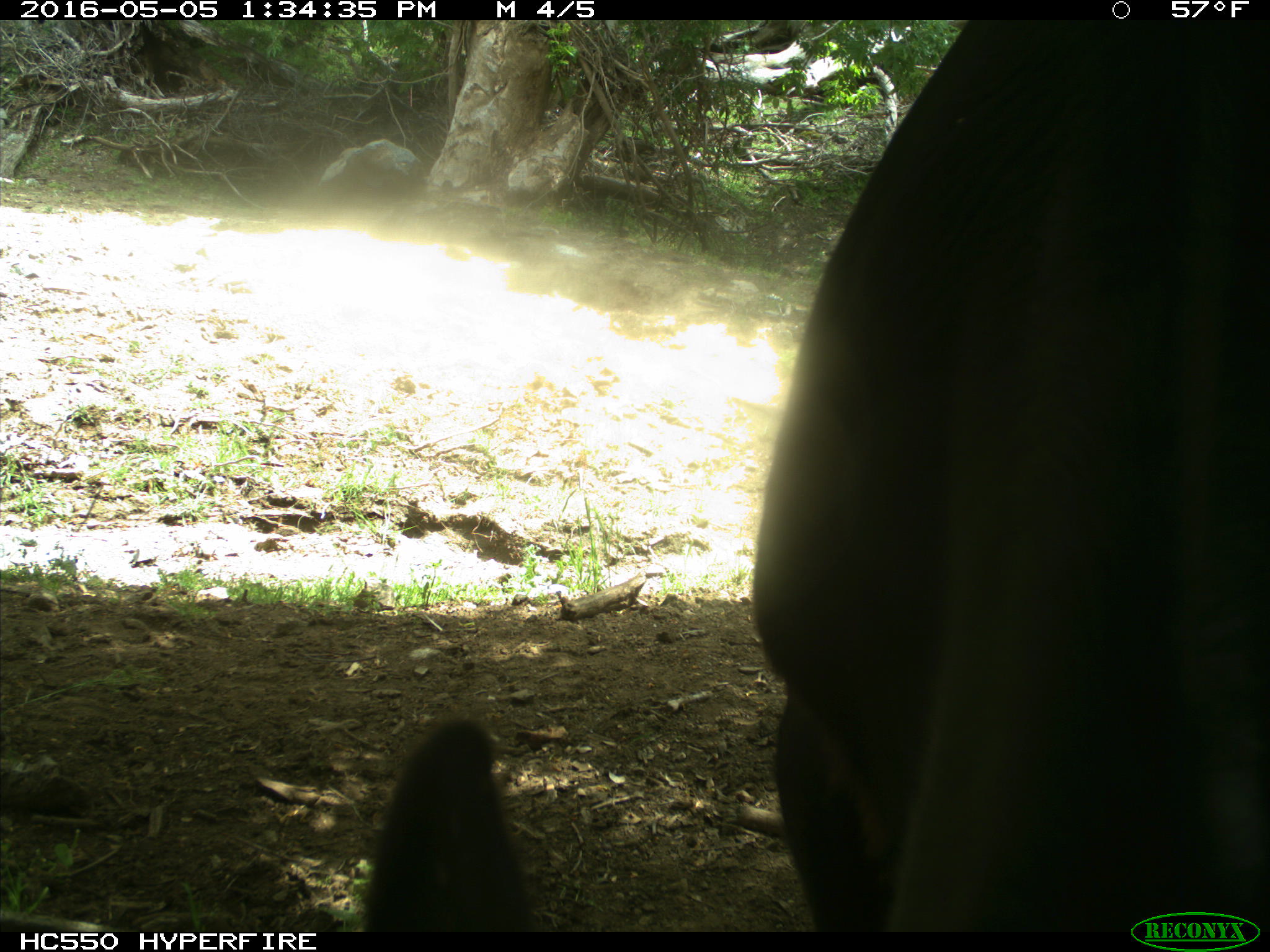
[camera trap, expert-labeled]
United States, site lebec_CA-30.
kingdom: Animalia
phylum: Chordata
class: Mammalia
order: Artiodactyla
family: Bovidae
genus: Bos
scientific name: Bos taurus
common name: domestic cow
Bos taurus (domestic cow).